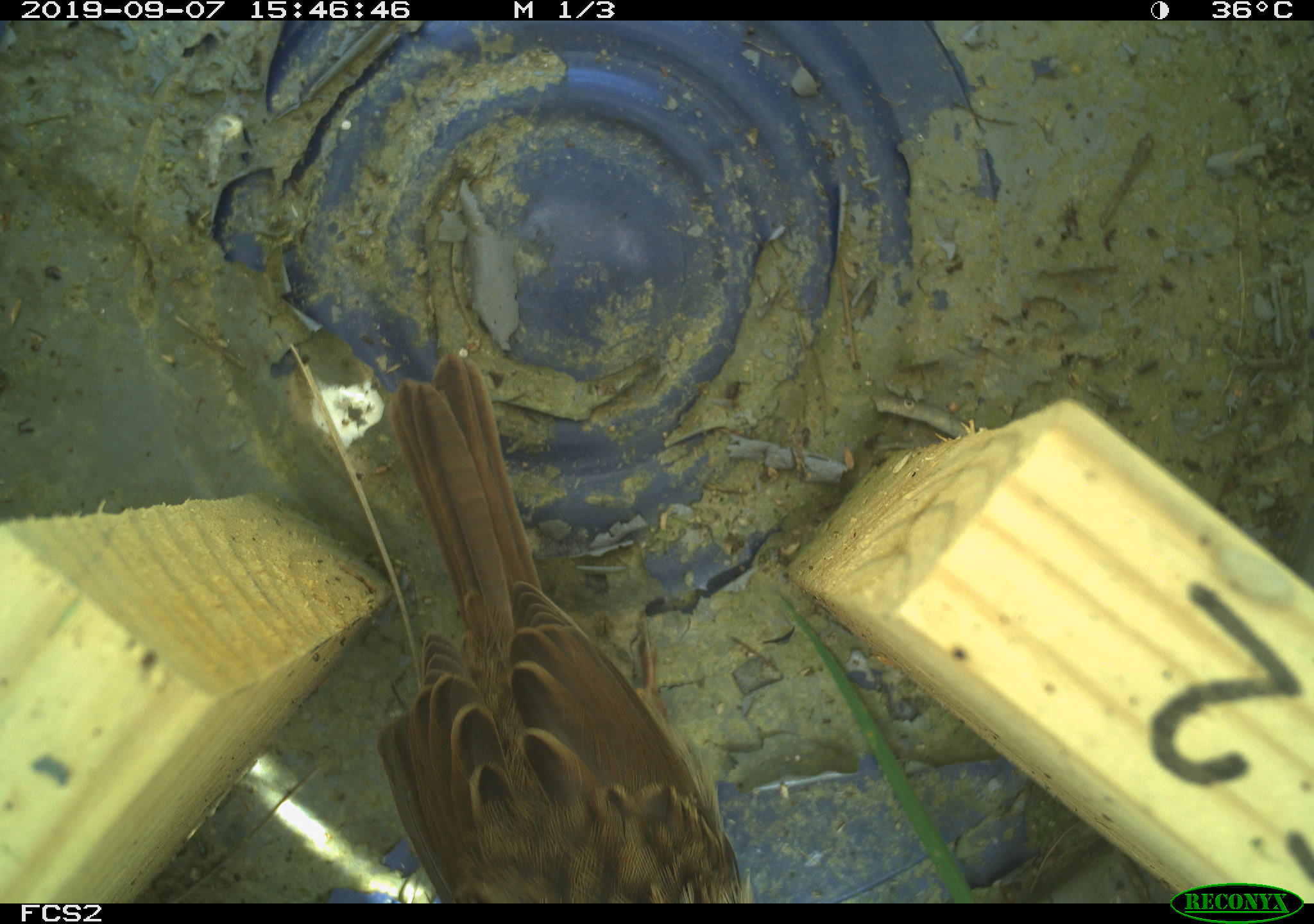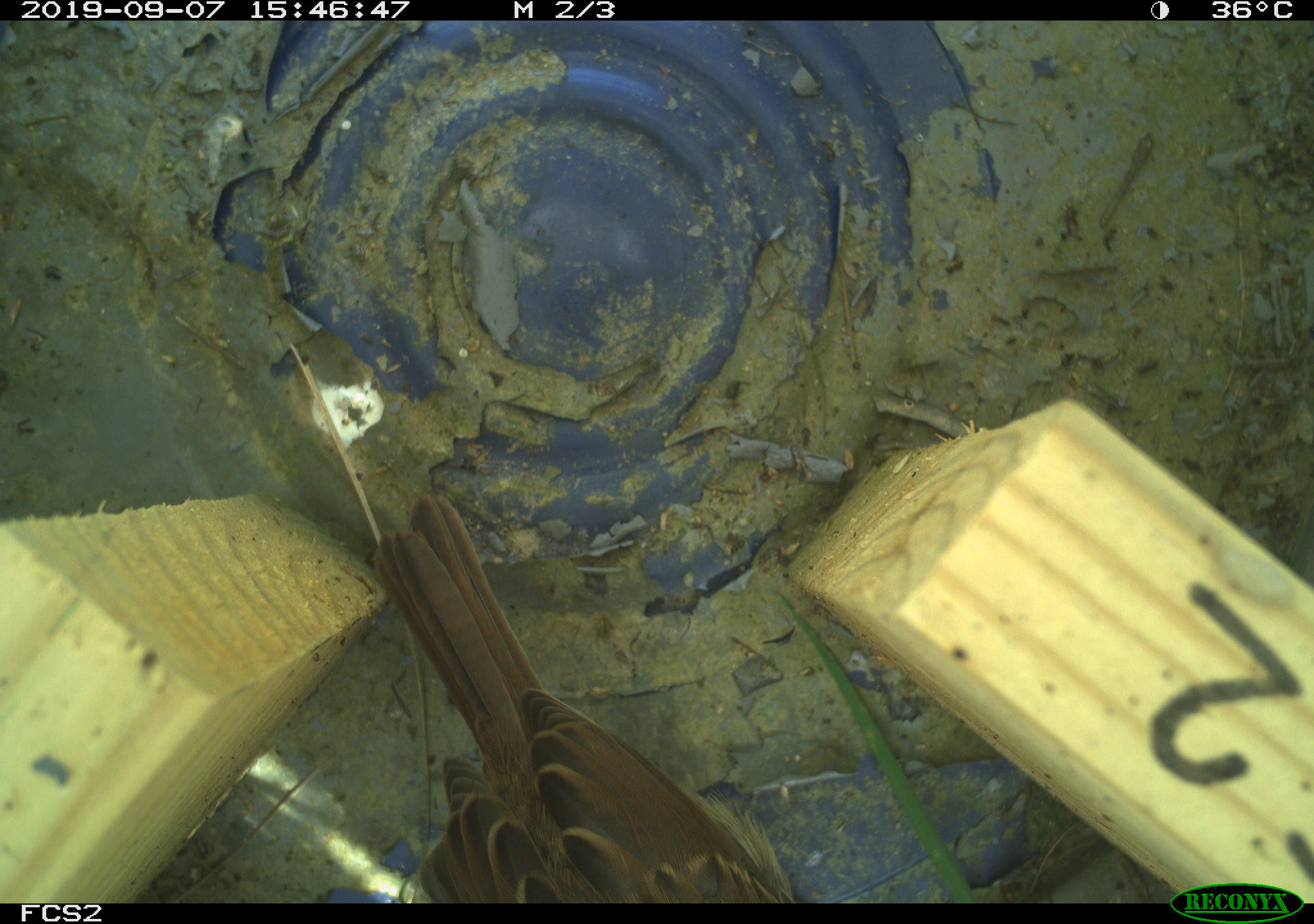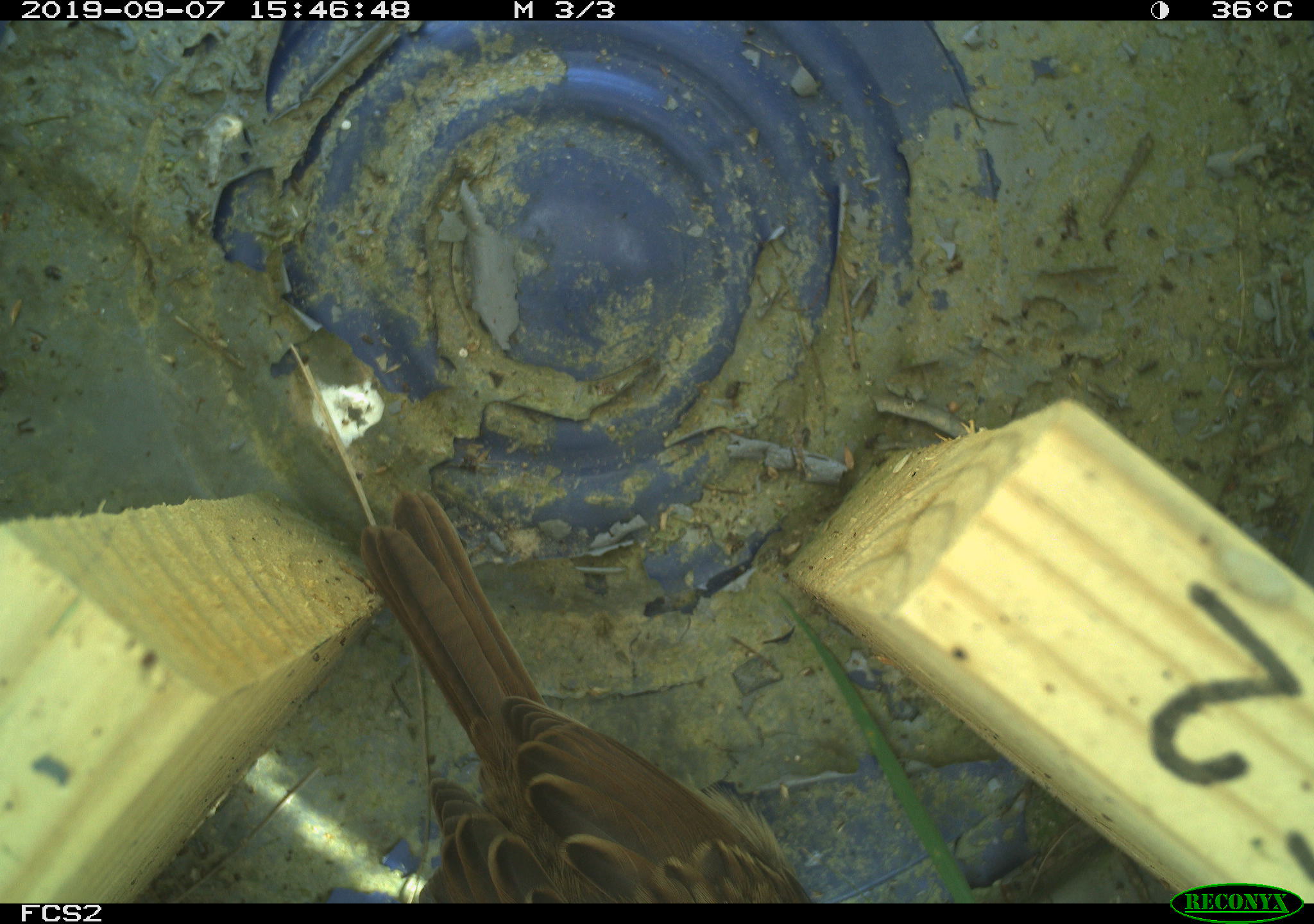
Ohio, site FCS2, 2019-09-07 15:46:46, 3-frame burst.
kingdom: Animalia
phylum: Chordata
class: Aves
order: Passeriformes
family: Passerellidae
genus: Melospiza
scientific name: Melospiza melodia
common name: song sparrow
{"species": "song sparrow (Melospiza melodia)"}